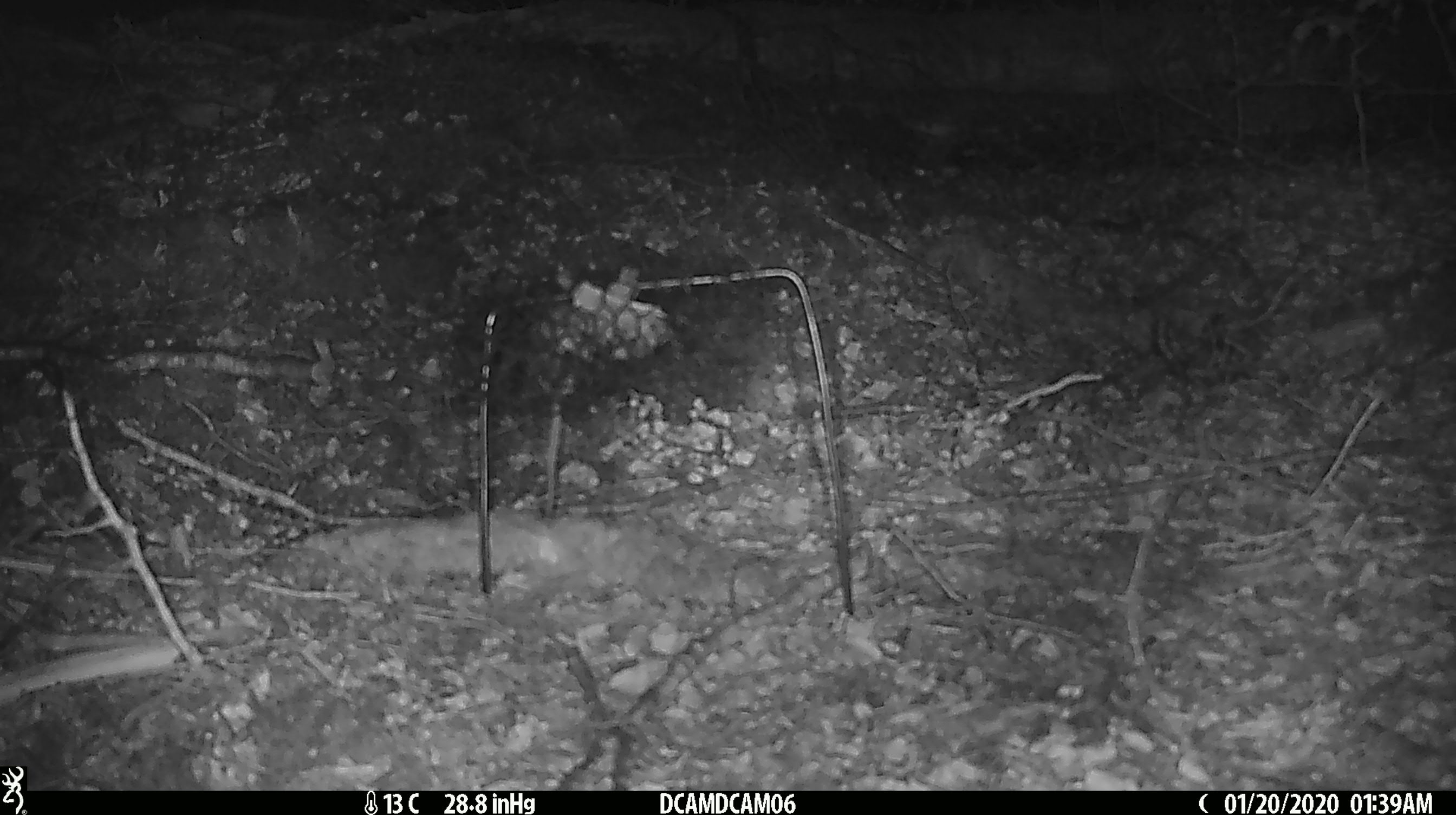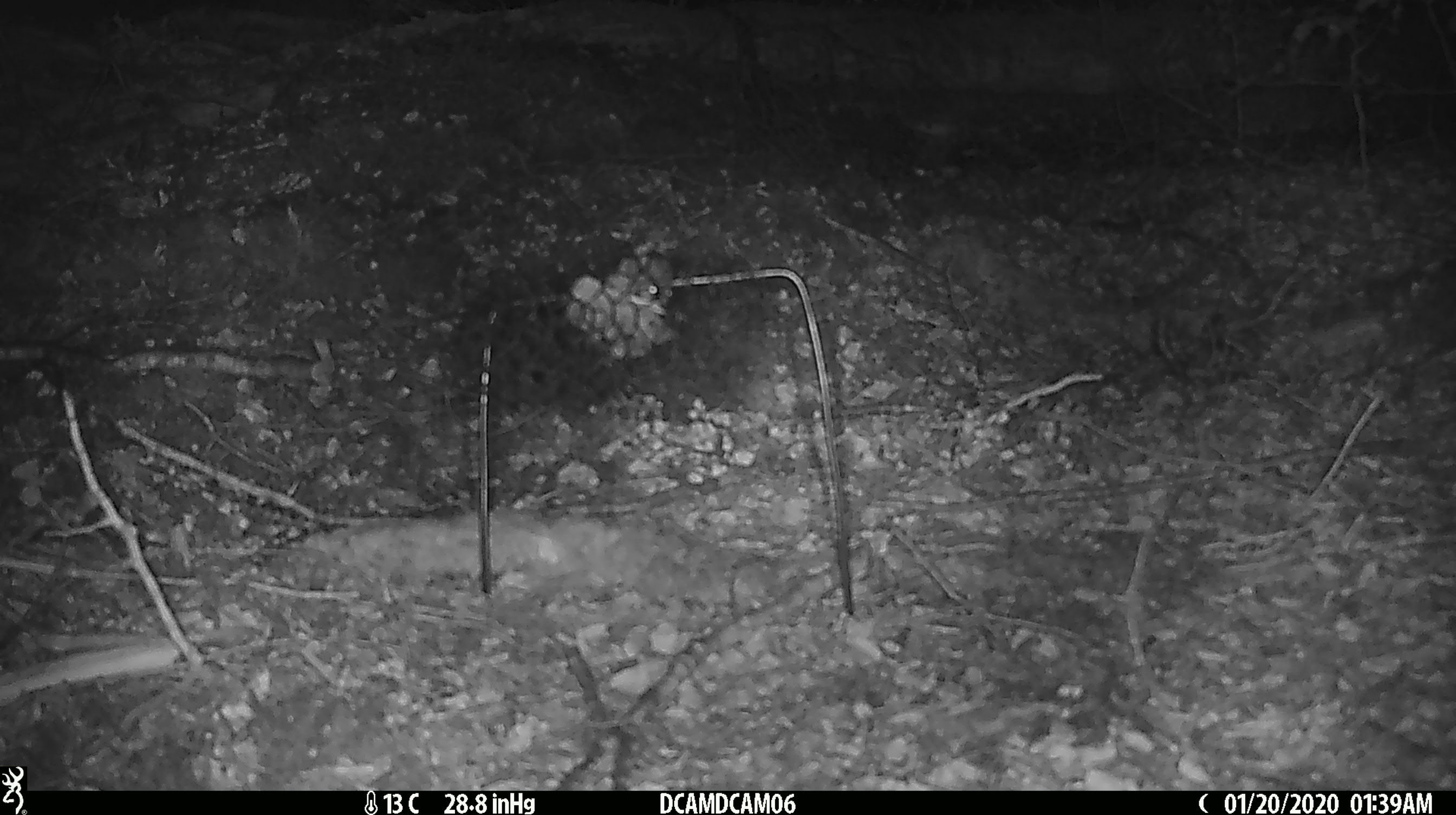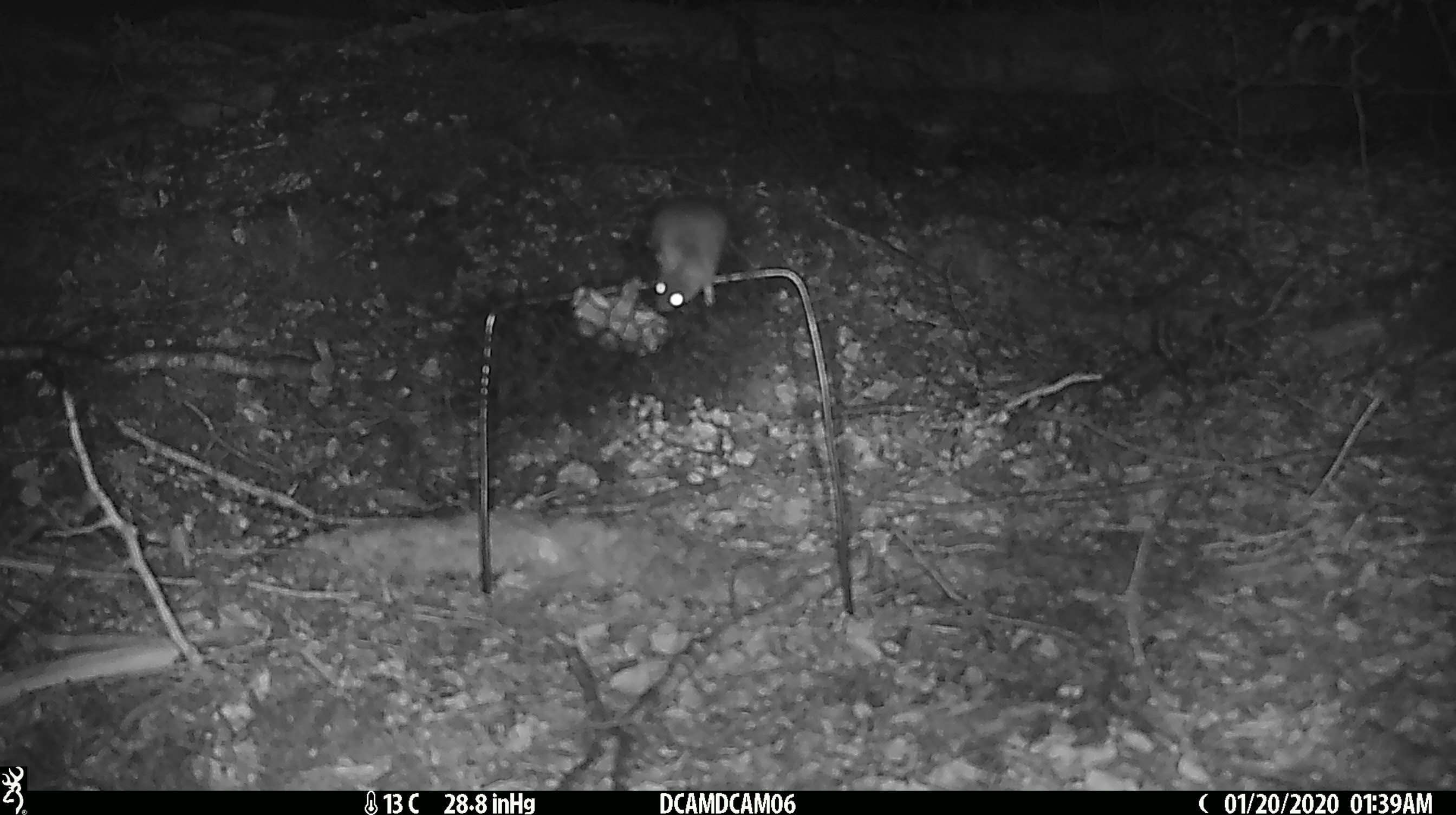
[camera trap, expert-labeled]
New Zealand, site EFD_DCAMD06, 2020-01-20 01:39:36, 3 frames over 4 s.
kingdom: Animalia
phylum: Chordata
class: Mammalia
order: Rodentia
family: Muridae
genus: Mus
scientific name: Mus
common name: mouse